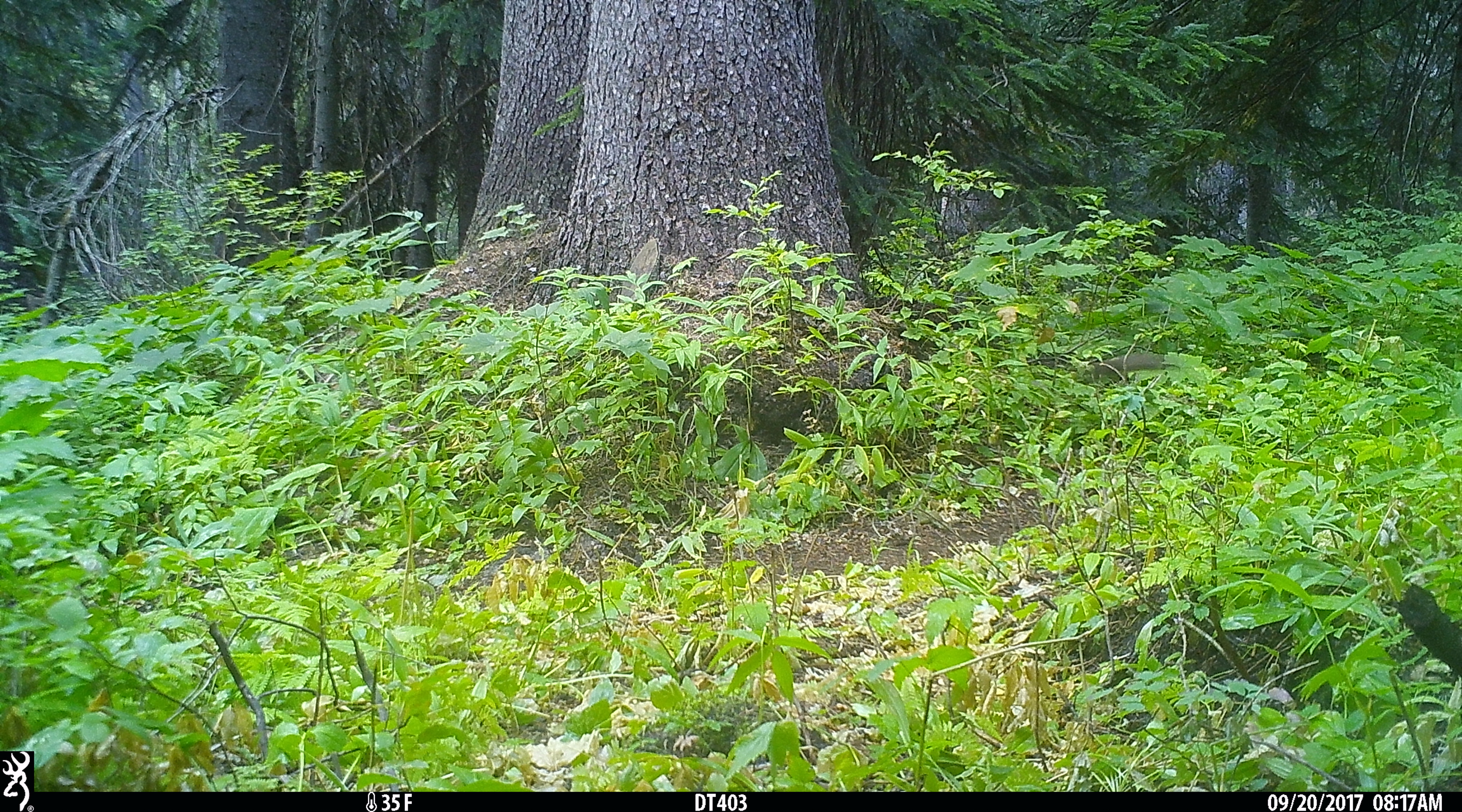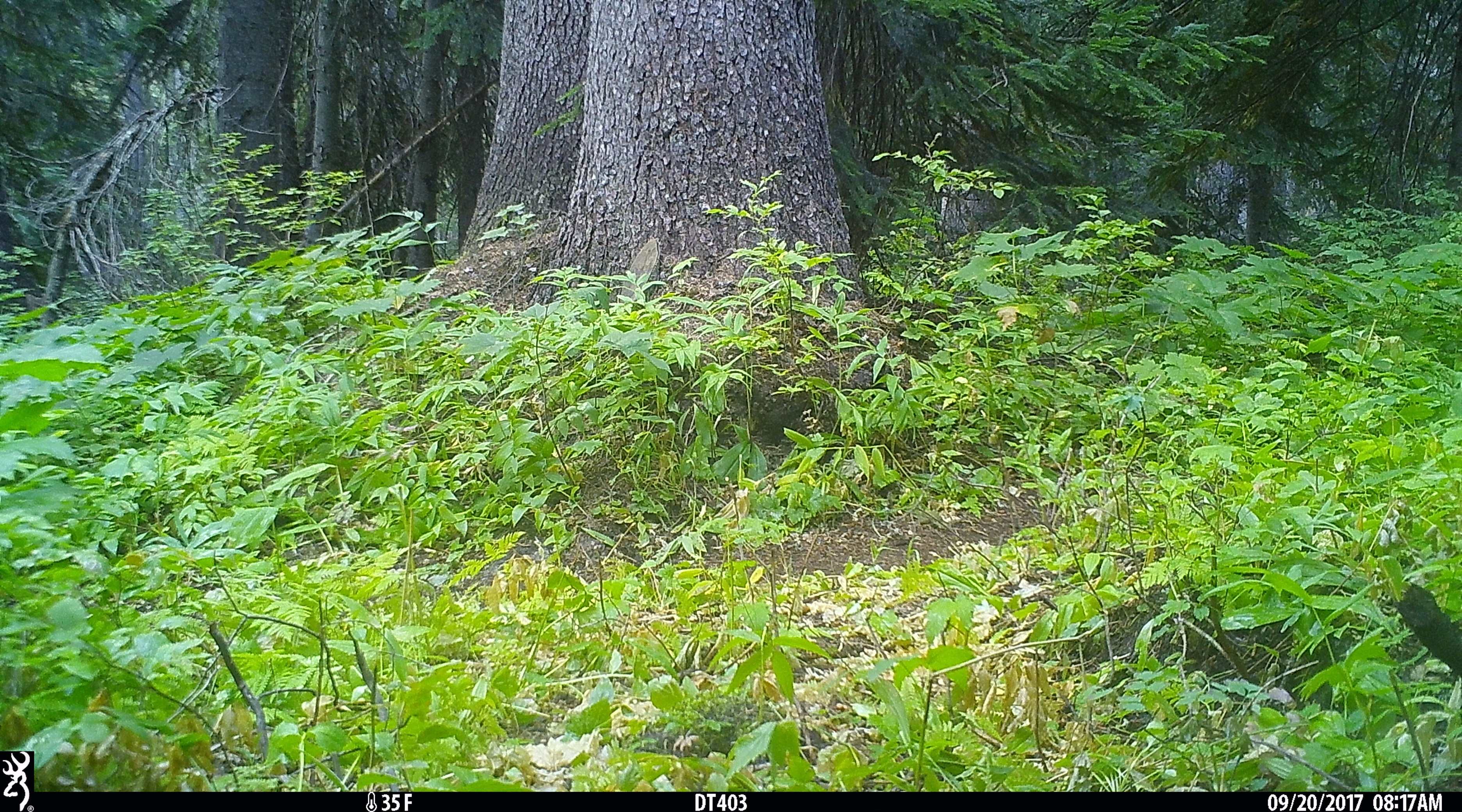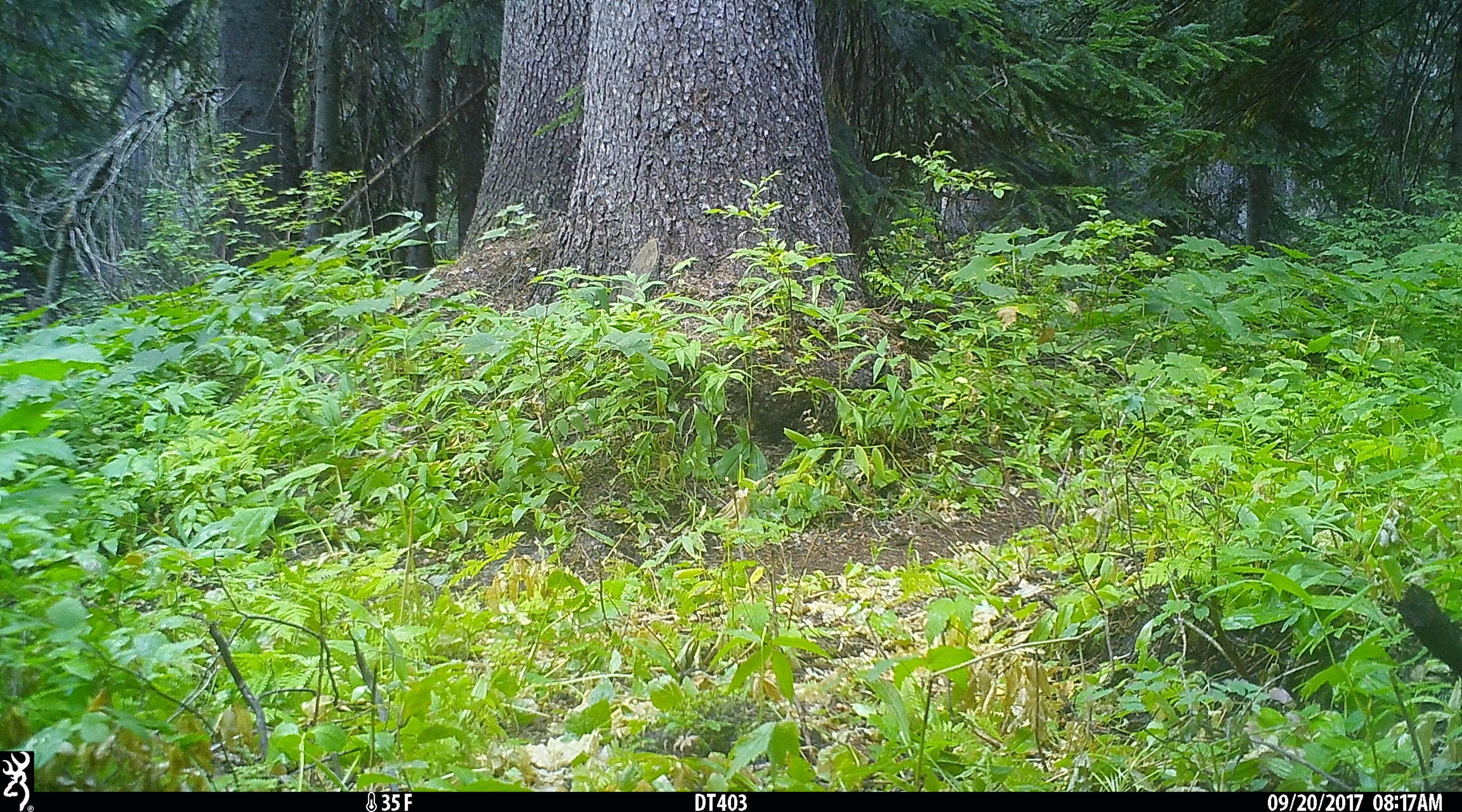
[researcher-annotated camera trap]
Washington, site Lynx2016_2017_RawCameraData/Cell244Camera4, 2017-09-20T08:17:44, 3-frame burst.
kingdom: Animalia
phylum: Chordata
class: Mammalia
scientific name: Mammalia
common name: small mammal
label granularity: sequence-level